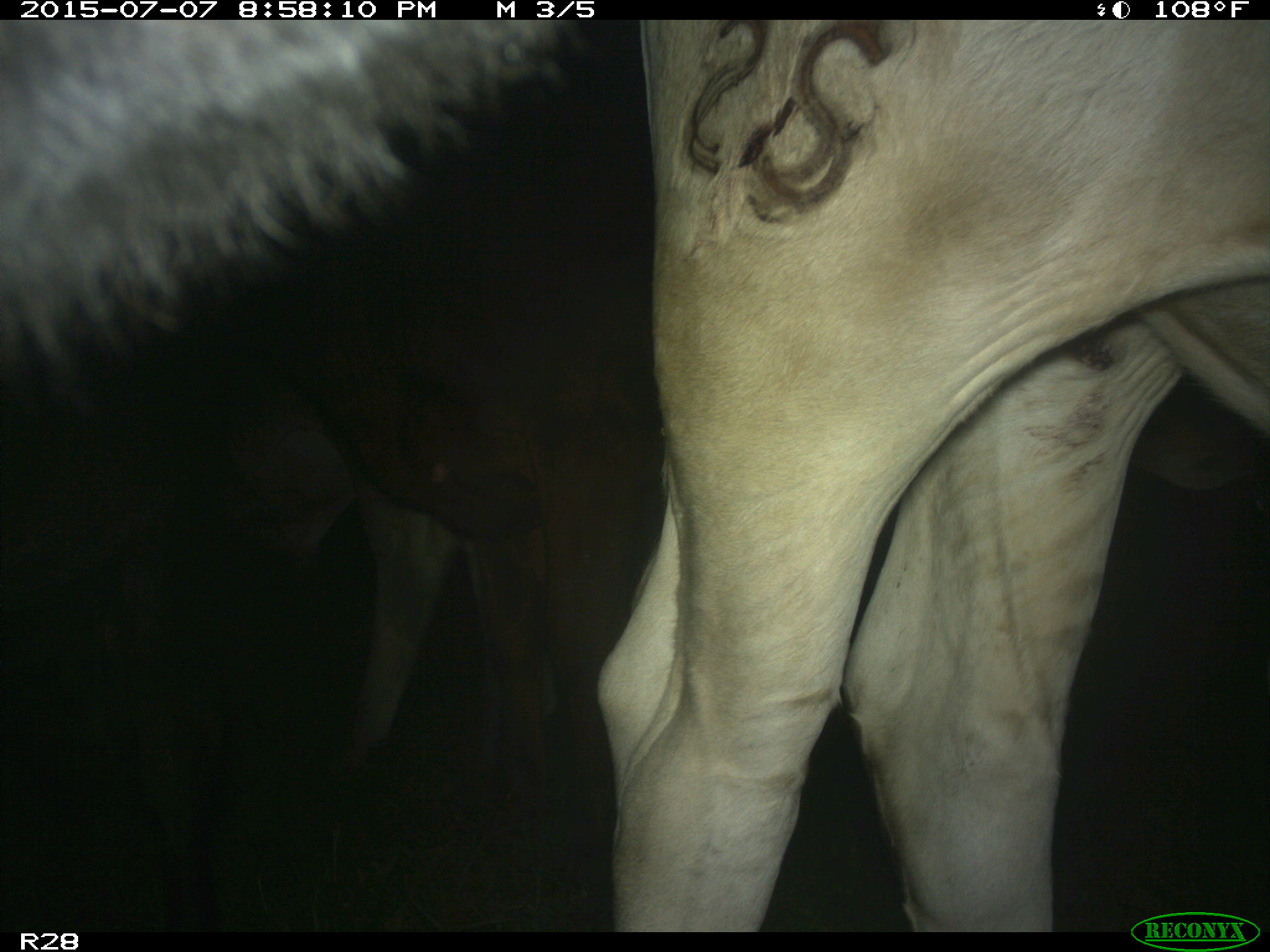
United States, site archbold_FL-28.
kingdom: Animalia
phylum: Chordata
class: Mammalia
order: Artiodactyla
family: Bovidae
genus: Bos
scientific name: Bos taurus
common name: domestic cow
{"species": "Bos taurus (domestic cow)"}